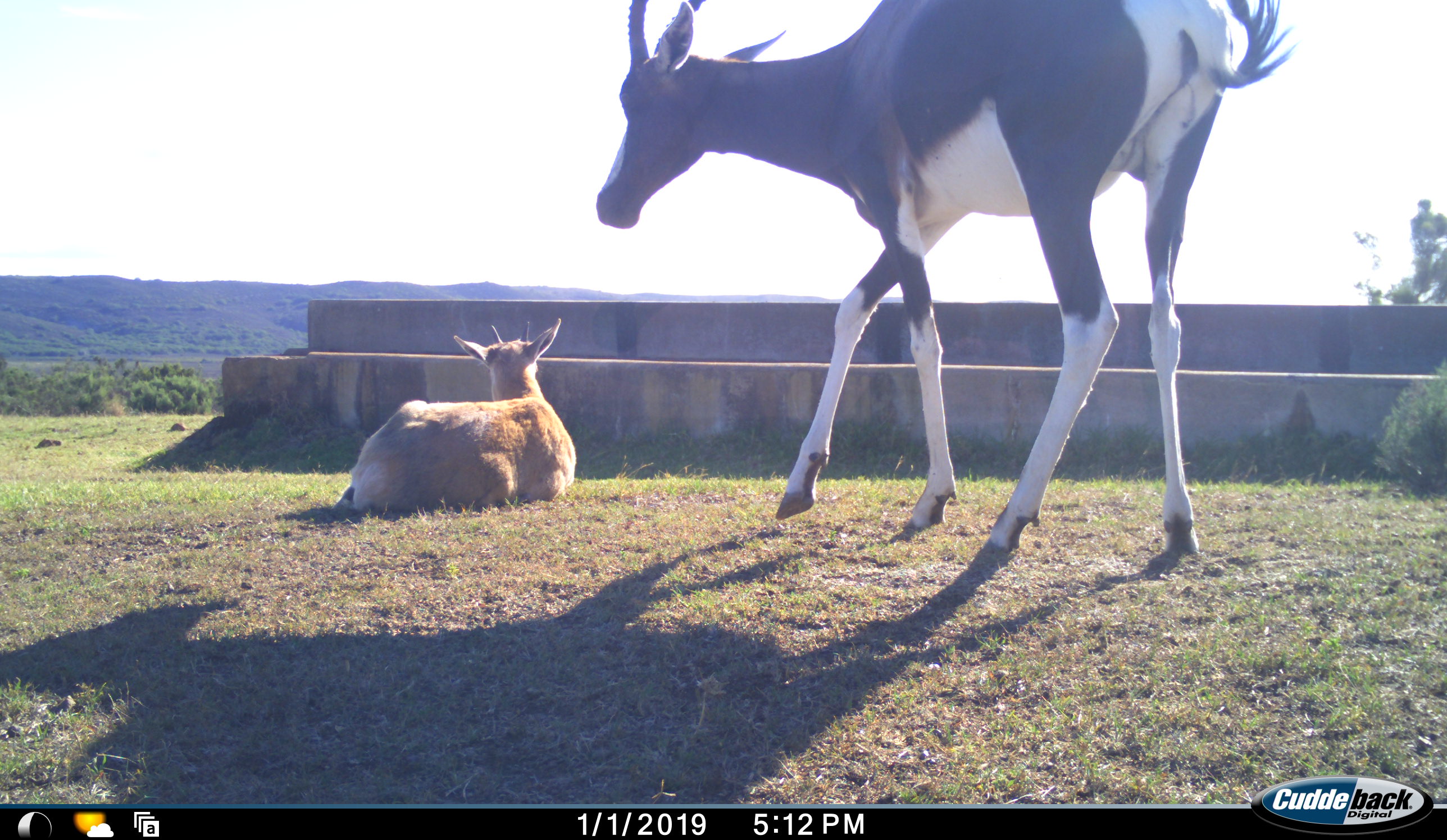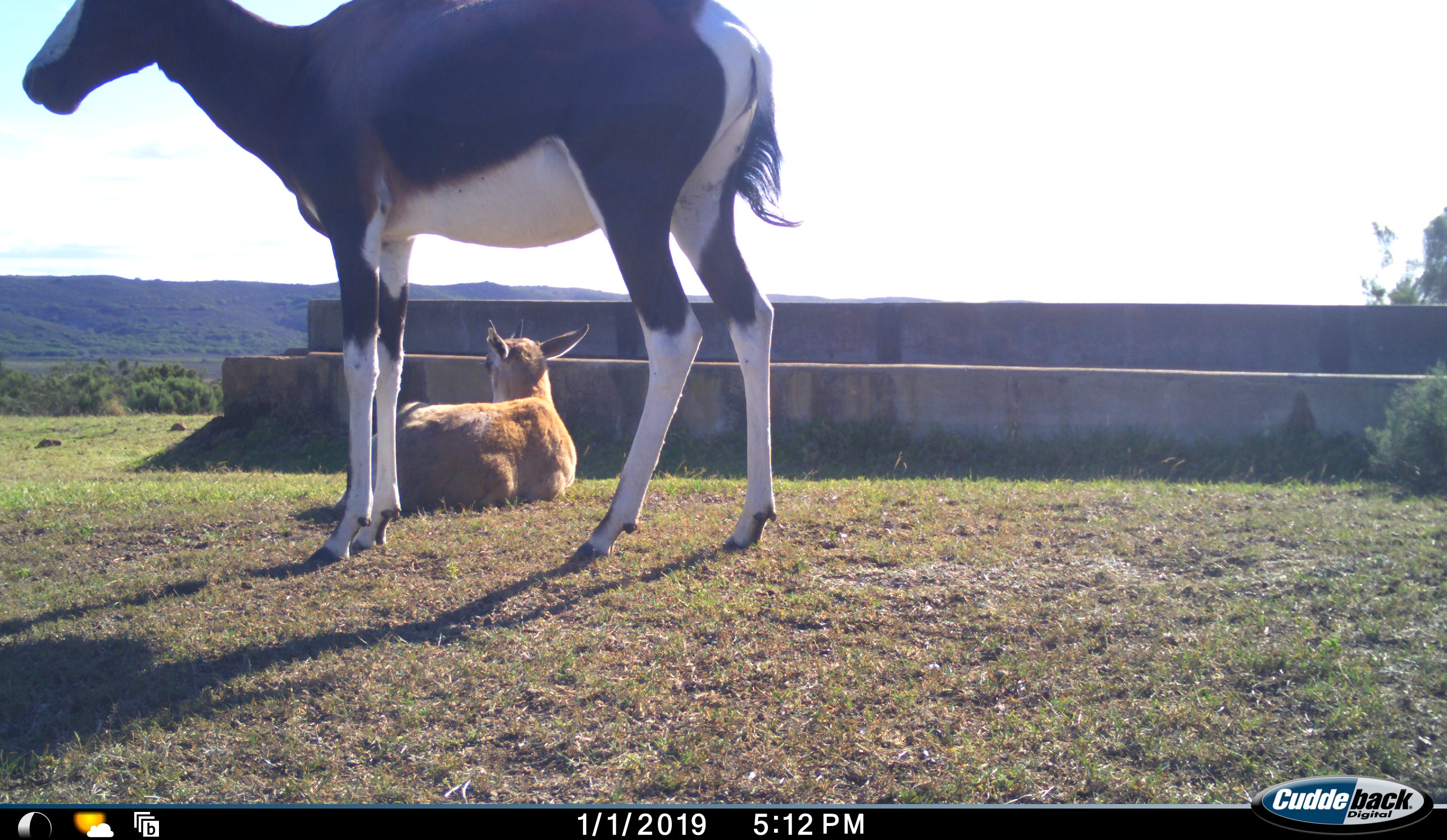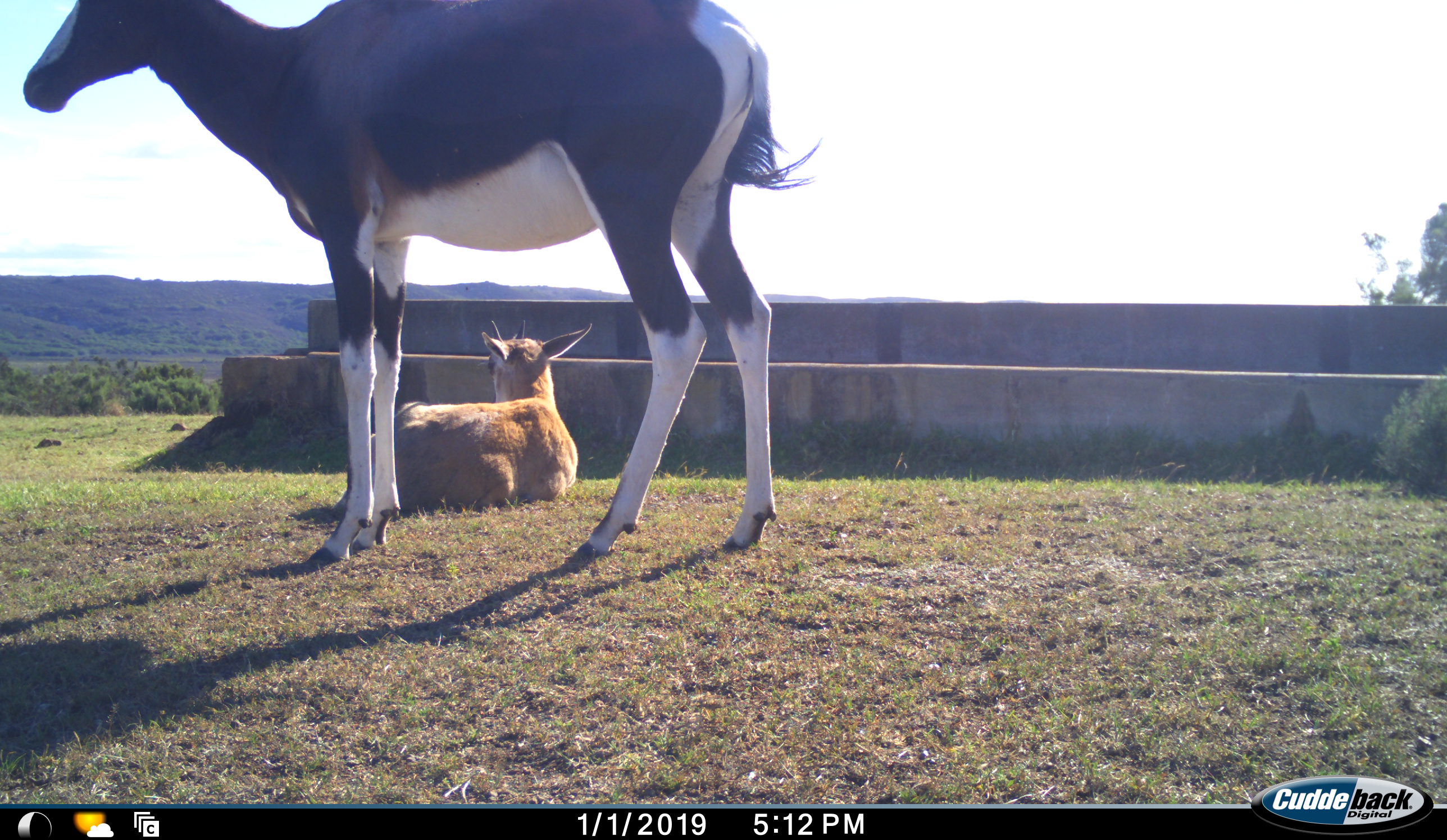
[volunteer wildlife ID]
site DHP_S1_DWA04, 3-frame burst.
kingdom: Animalia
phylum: Chordata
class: Mammalia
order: Artiodactyla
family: Bovidae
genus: Damaliscus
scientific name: Damaliscus pygargus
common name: bontebok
Bontebok (Damaliscus pygargus), count 2. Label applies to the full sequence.